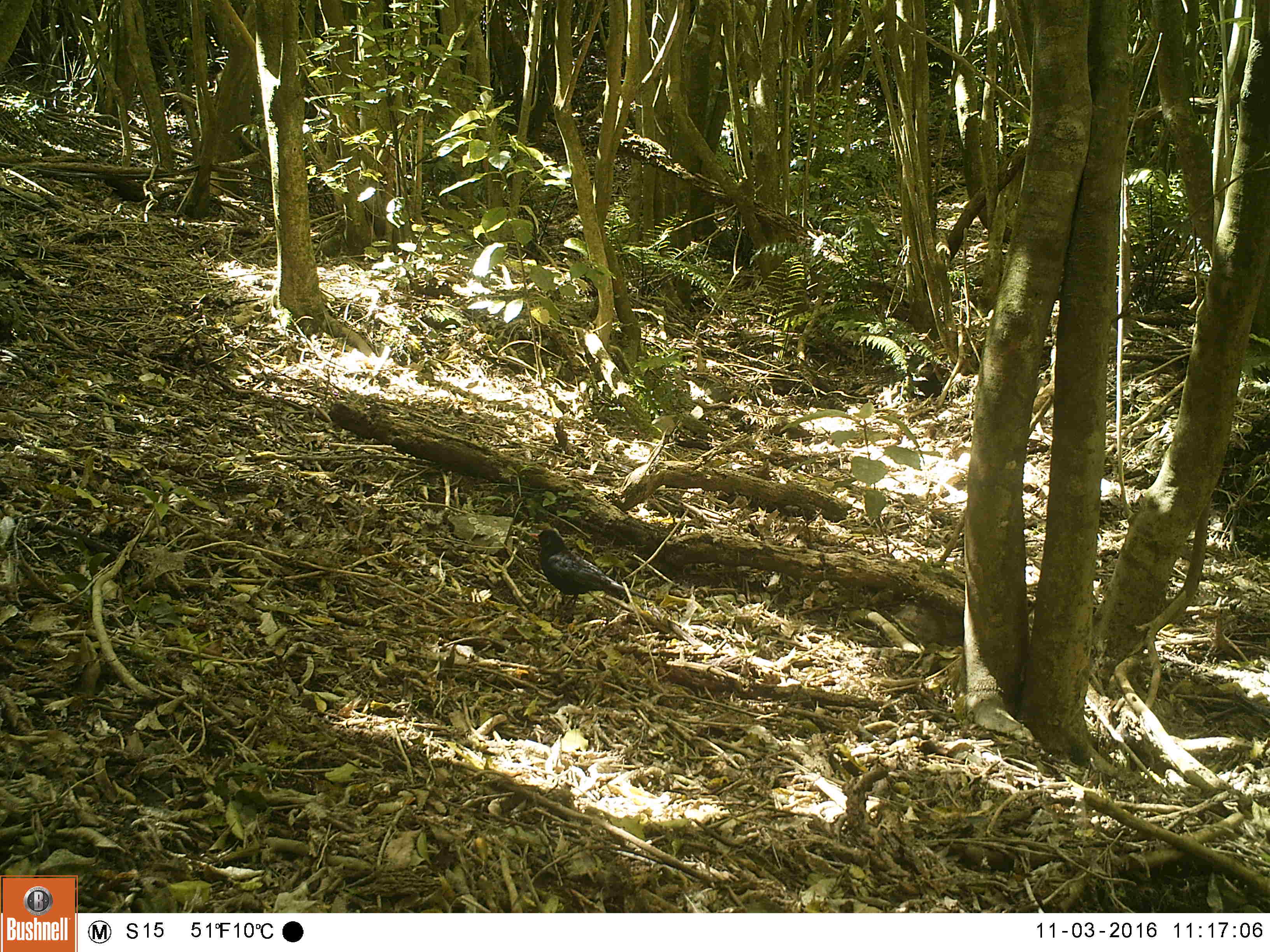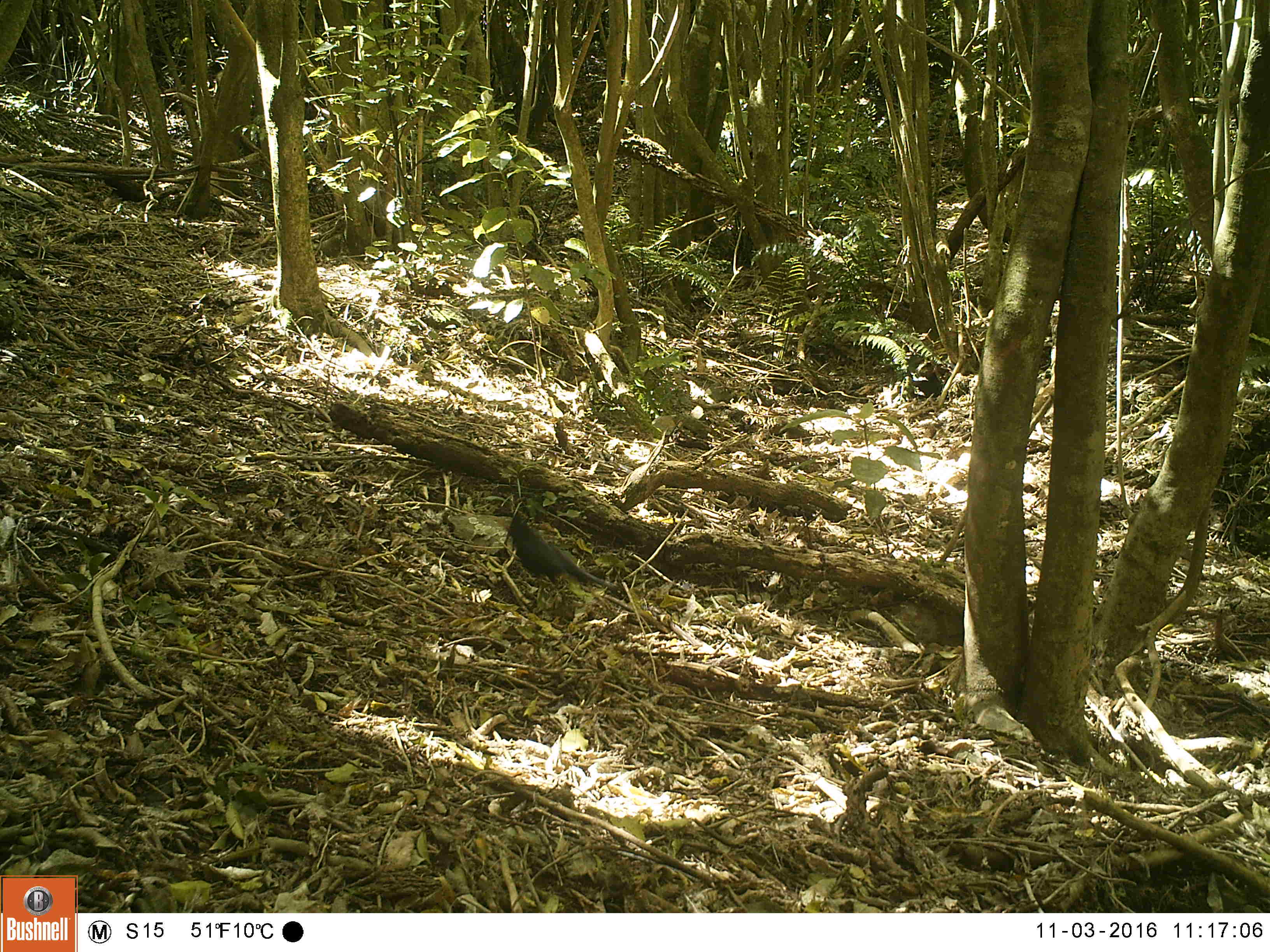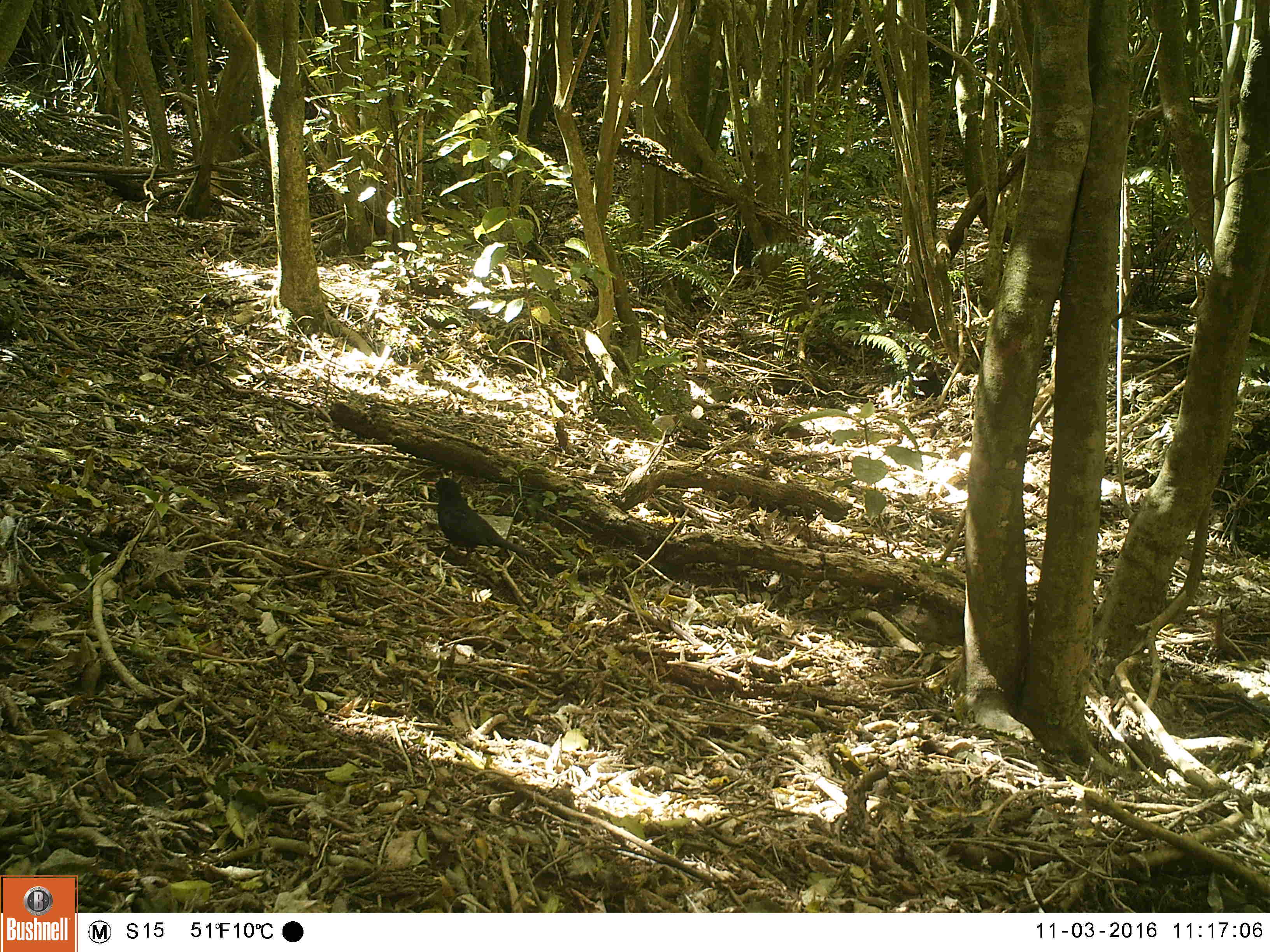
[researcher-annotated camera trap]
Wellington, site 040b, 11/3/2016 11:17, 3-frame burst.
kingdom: Animalia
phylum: Chordata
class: Aves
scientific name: Aves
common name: bird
Bird (Aves).